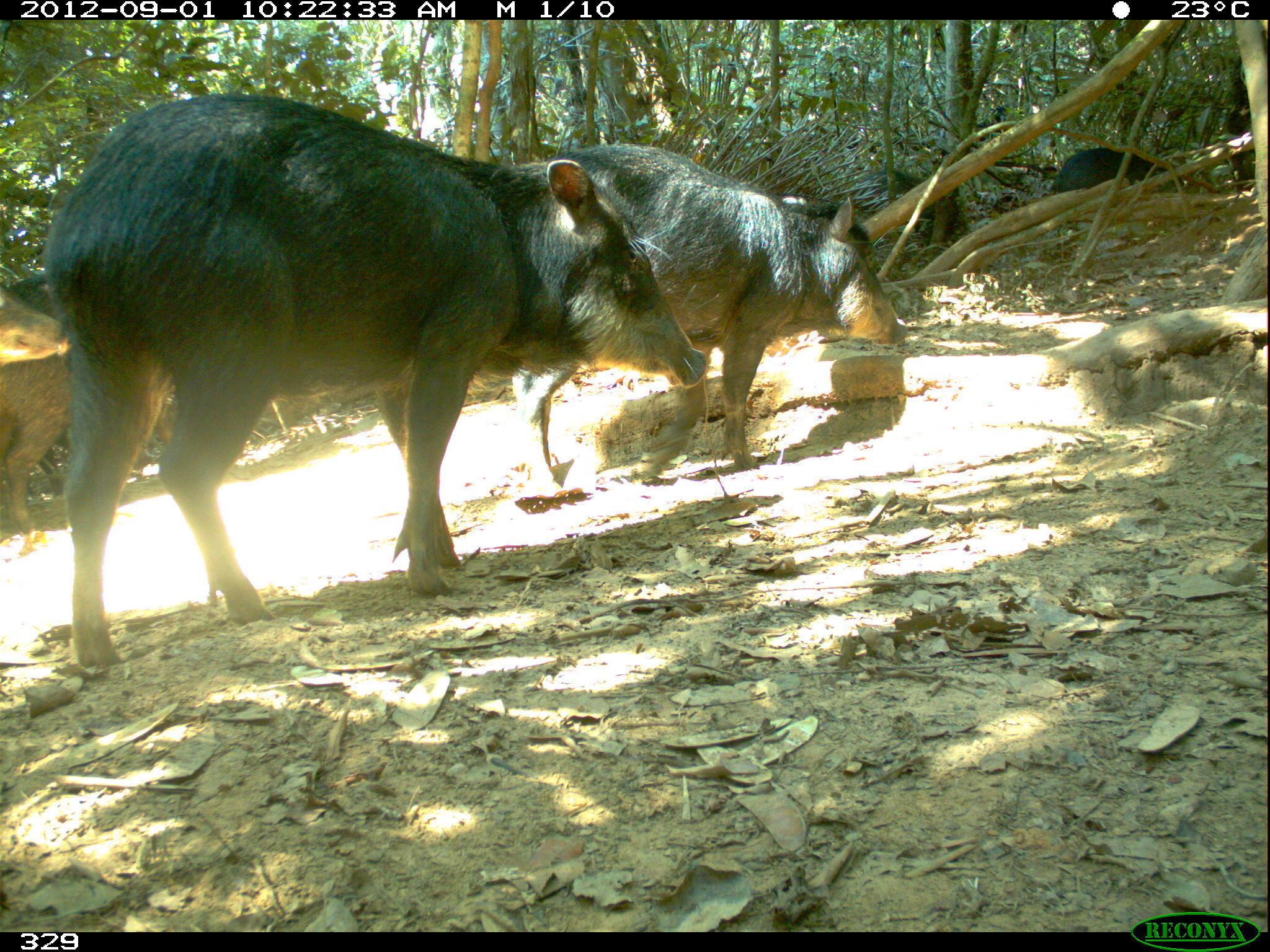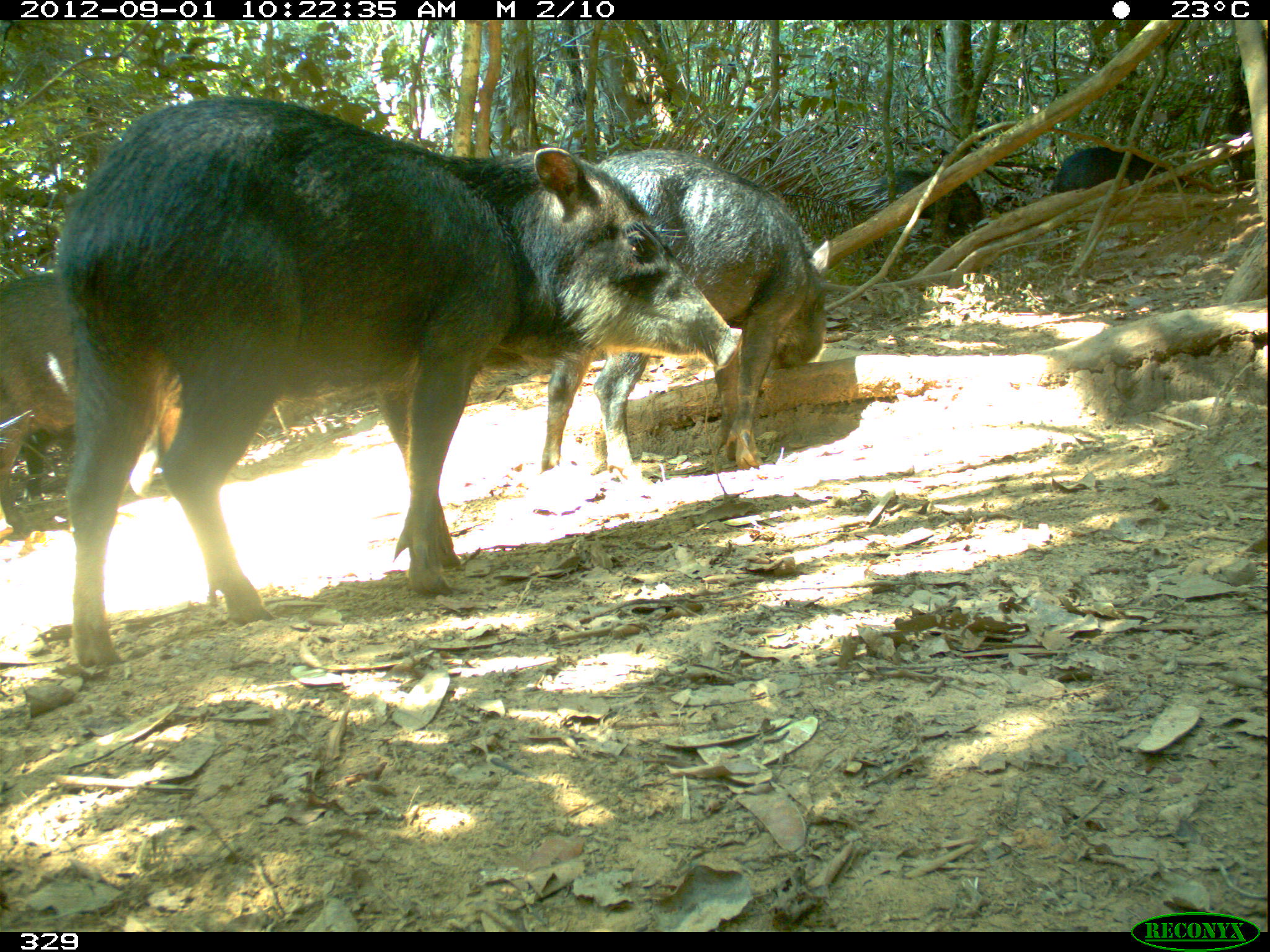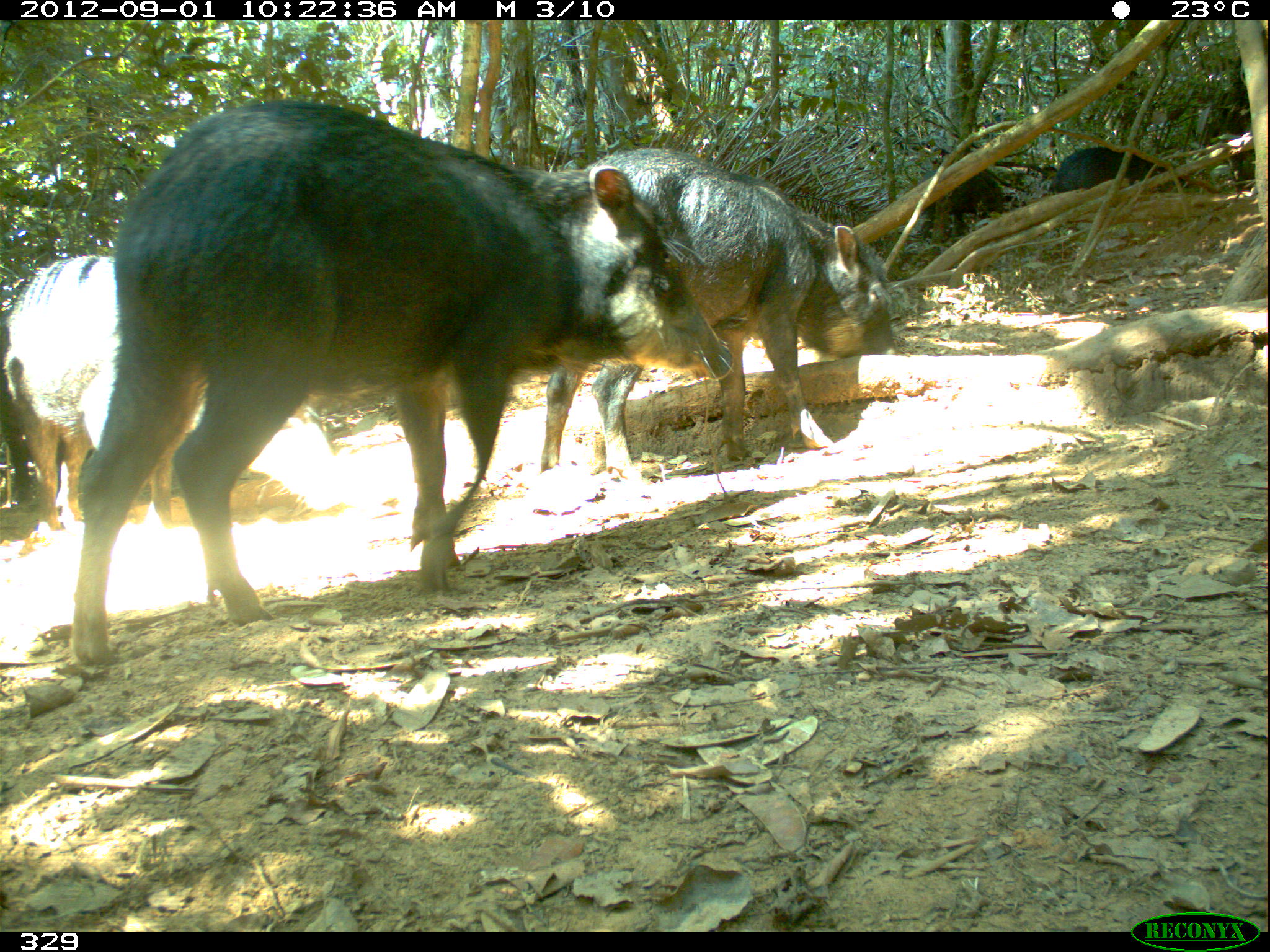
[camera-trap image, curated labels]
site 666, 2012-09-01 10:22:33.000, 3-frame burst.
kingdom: Animalia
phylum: Chordata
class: Mammalia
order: Artiodactyla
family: Tayassuidae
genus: Tayassu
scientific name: Tayassu pecari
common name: white-lipped peccary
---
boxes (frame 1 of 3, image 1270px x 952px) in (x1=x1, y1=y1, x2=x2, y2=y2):
tayassu pecari: (x1=38, y1=89, x2=715, y2=668); (x1=509, y1=137, x2=913, y2=485); (x1=0, y1=272, x2=170, y2=532); (x1=859, y1=165, x2=964, y2=243); (x1=1044, y1=148, x2=1185, y2=192); (x1=0, y1=284, x2=71, y2=364)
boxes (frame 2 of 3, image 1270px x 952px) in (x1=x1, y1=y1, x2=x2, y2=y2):
tayassu pecari: (x1=53, y1=88, x2=745, y2=666); (x1=535, y1=143, x2=858, y2=478); (x1=0, y1=267, x2=242, y2=531); (x1=867, y1=163, x2=990, y2=237); (x1=1047, y1=143, x2=1190, y2=190)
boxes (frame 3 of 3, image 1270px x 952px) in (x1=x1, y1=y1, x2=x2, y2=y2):
tayassu pecari: (x1=70, y1=95, x2=738, y2=675); (x1=535, y1=139, x2=904, y2=478); (x1=0, y1=245, x2=346, y2=535); (x1=1047, y1=144, x2=1184, y2=195); (x1=923, y1=169, x2=1008, y2=240)